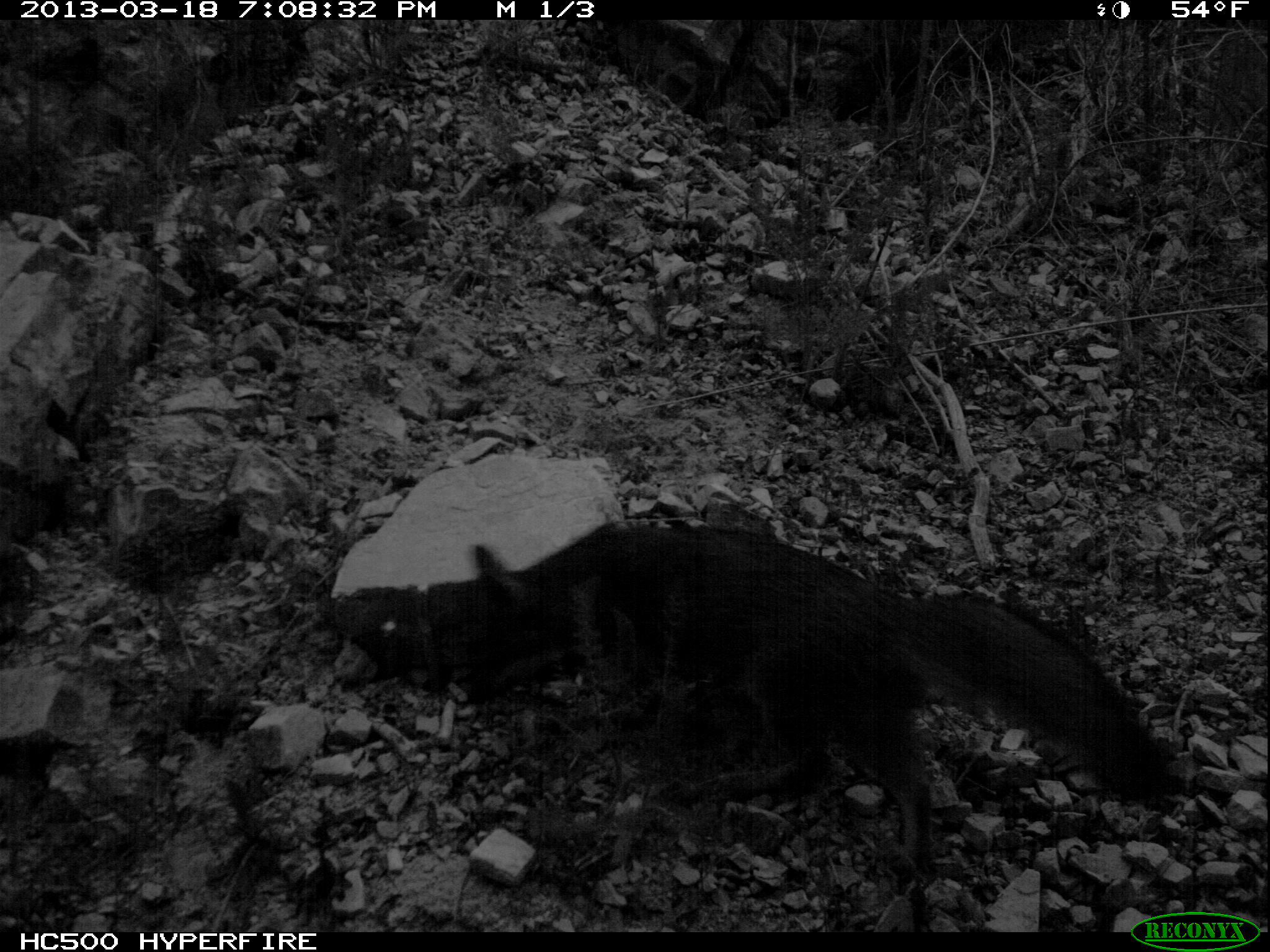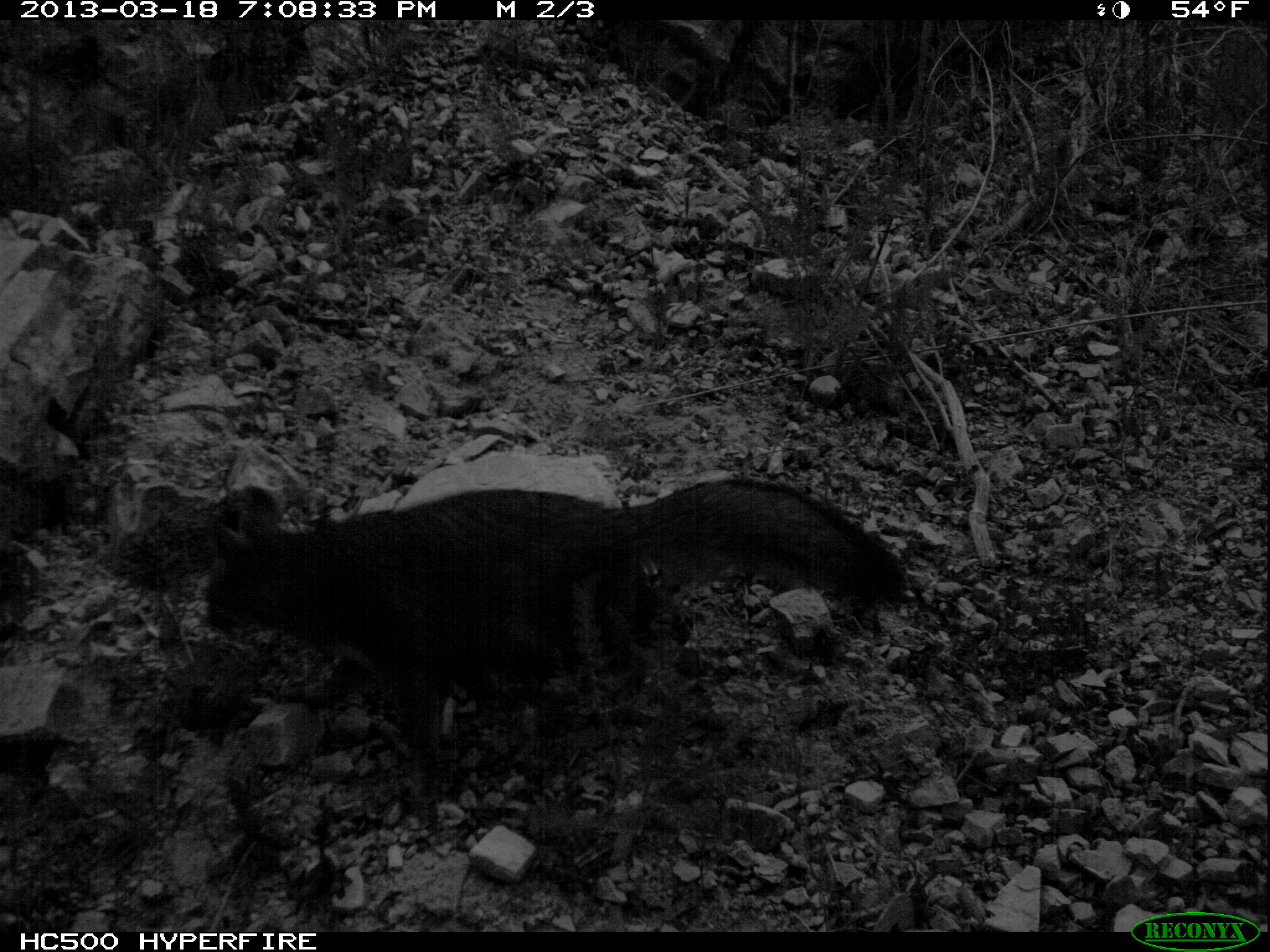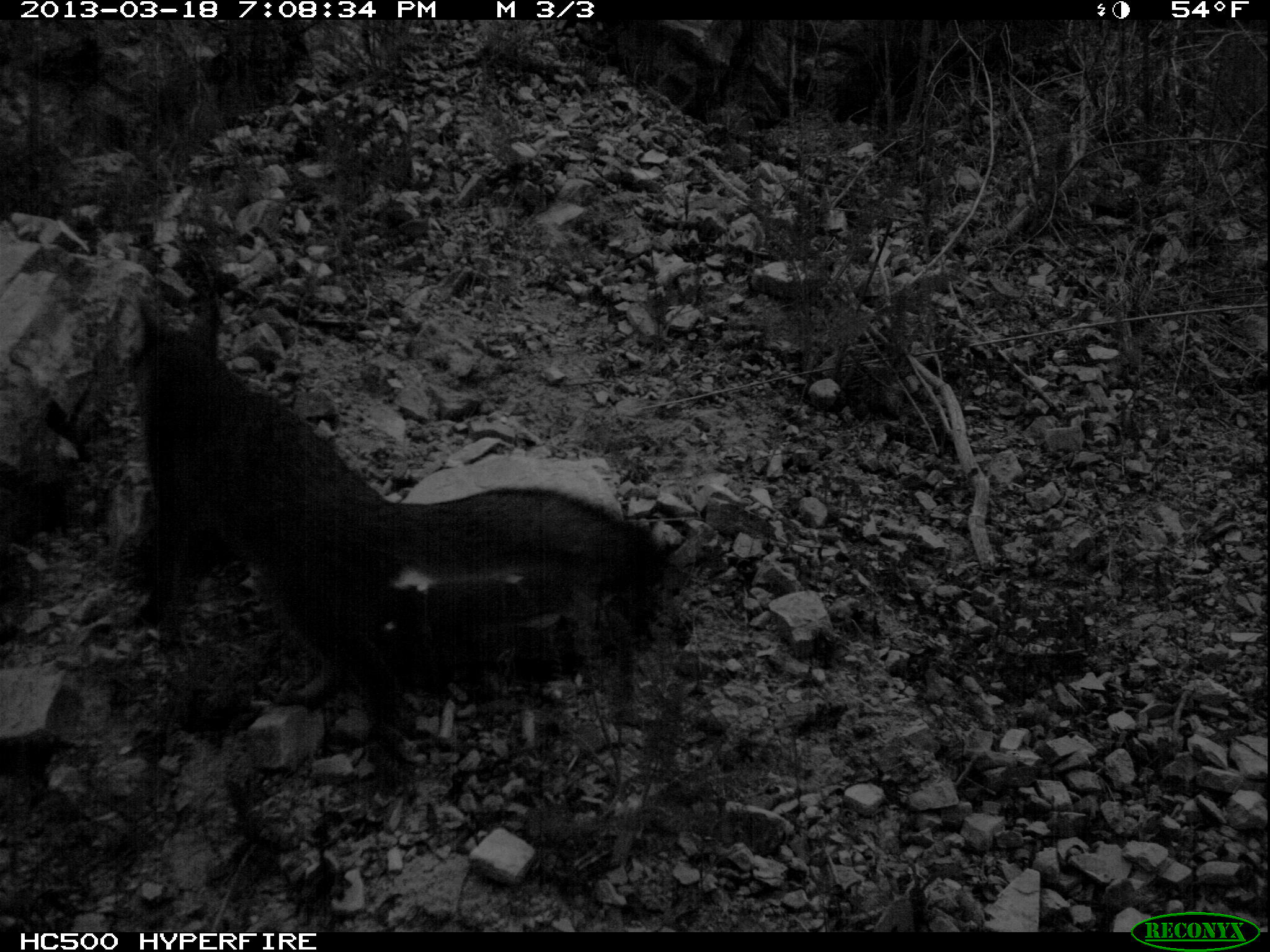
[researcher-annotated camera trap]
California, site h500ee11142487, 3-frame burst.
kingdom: Animalia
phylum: Chordata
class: Mammalia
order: Carnivora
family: Canidae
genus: Urocyon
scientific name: Urocyon littoralis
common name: island fox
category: fox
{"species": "fox (island fox) (Urocyon littoralis)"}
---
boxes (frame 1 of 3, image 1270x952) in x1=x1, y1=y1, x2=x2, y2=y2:
fox: x1=463, y1=524, x2=1168, y2=875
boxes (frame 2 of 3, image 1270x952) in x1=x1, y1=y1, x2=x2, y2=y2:
fox: x1=207, y1=478, x2=905, y2=793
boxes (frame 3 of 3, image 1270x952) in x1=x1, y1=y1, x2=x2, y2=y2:
fox: x1=129, y1=290, x2=686, y2=777